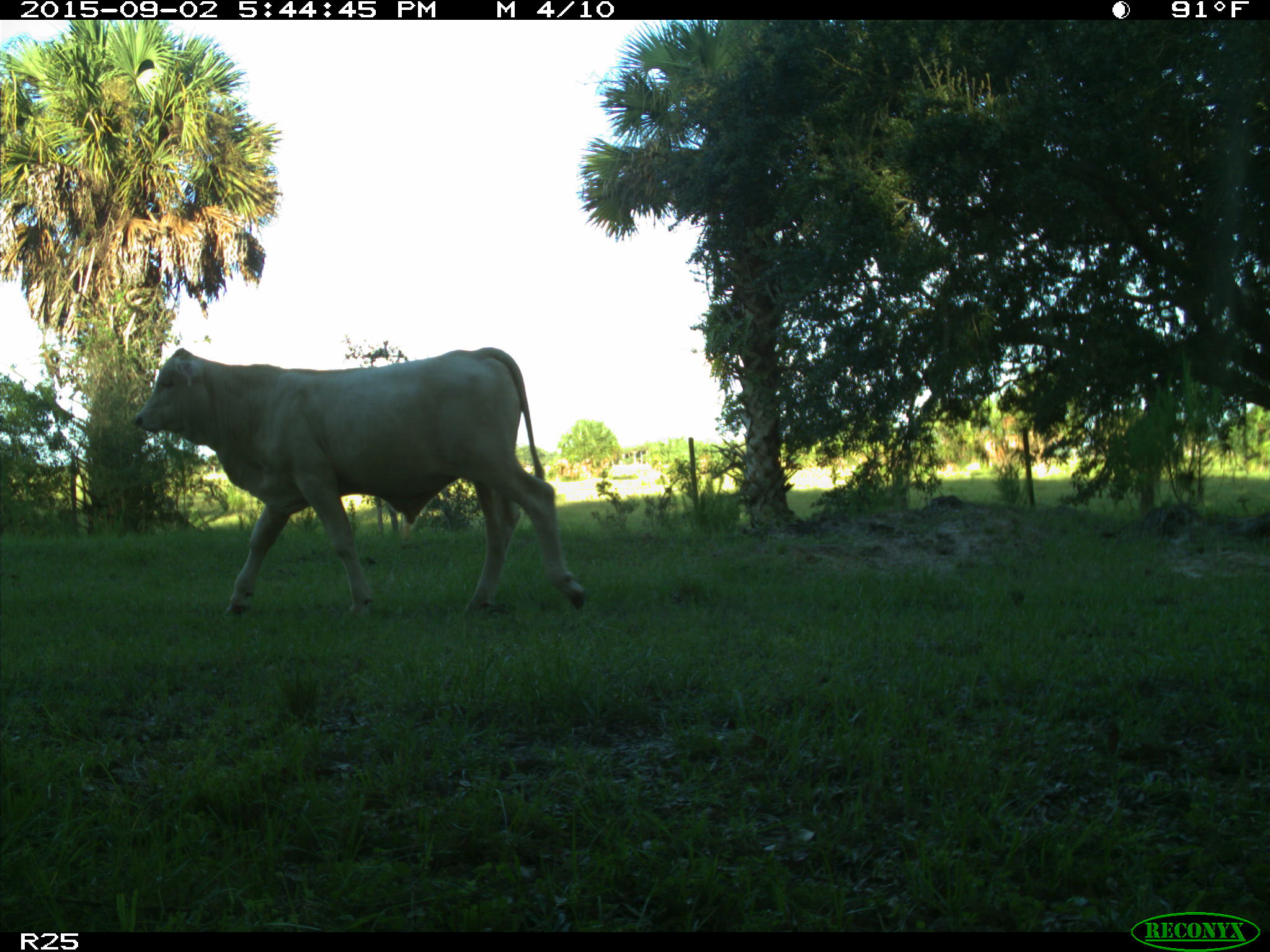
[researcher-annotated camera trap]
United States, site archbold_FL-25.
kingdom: Animalia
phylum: Chordata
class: Mammalia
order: Artiodactyla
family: Bovidae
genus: Bos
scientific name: Bos taurus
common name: domestic cow